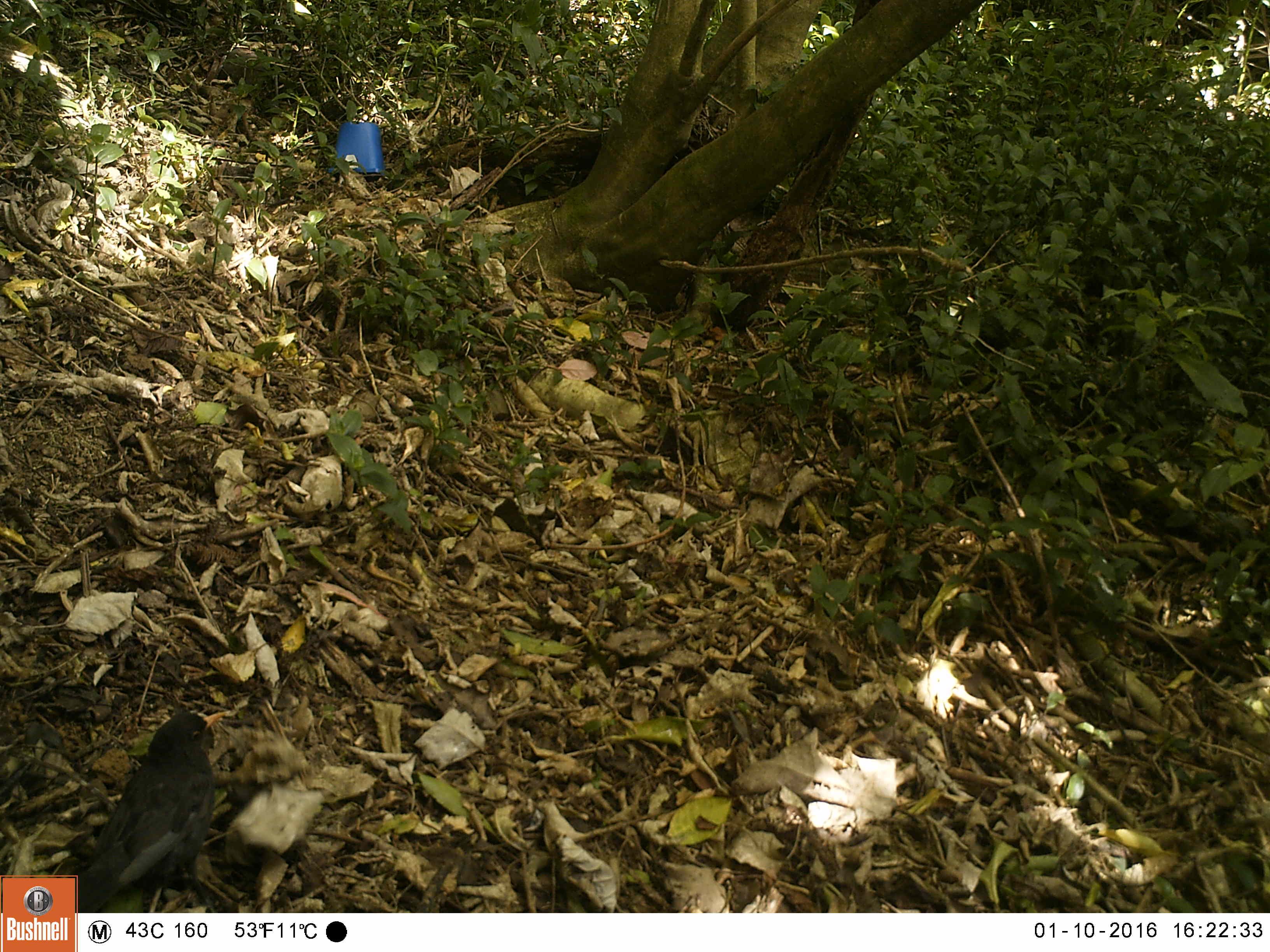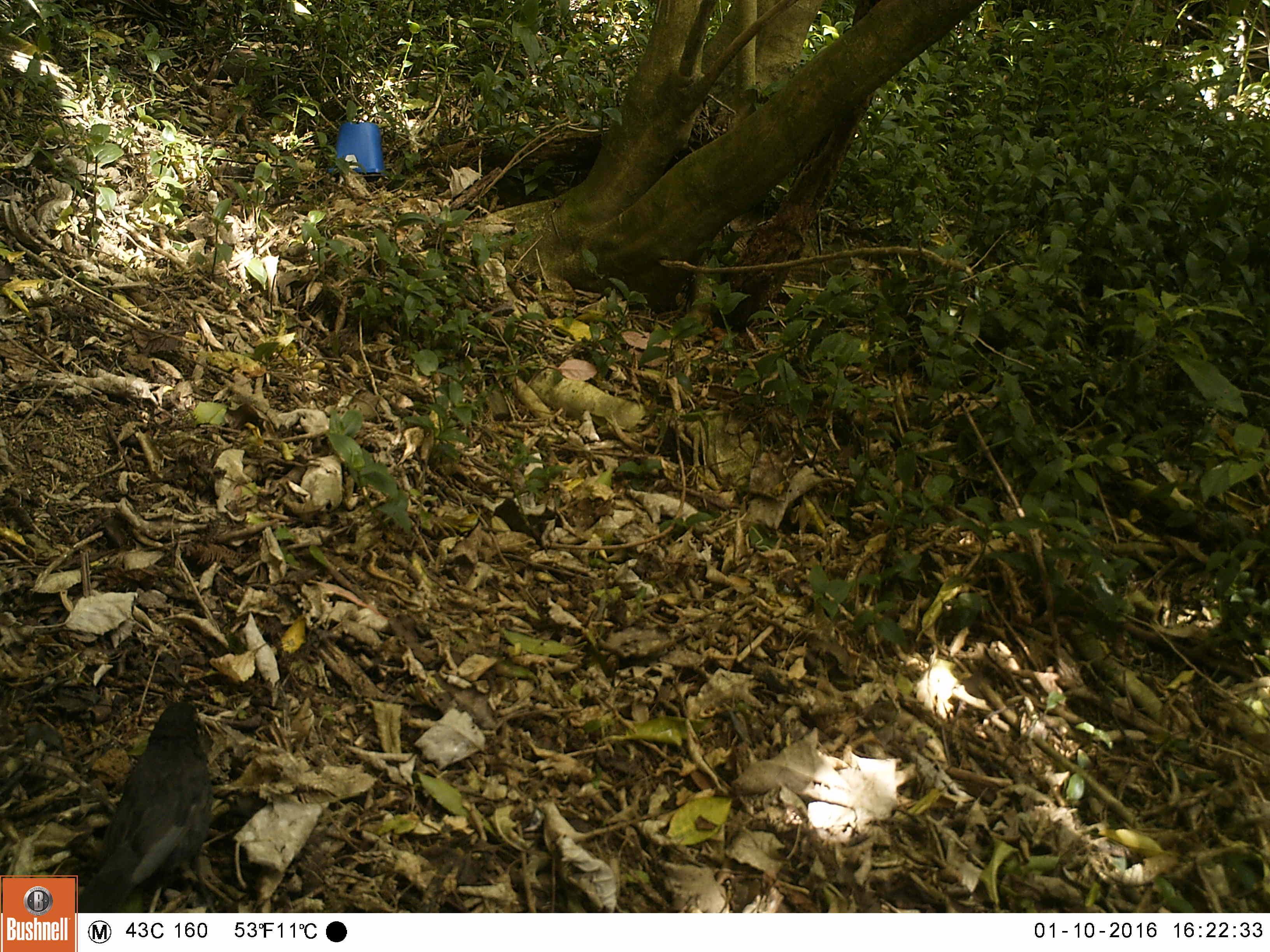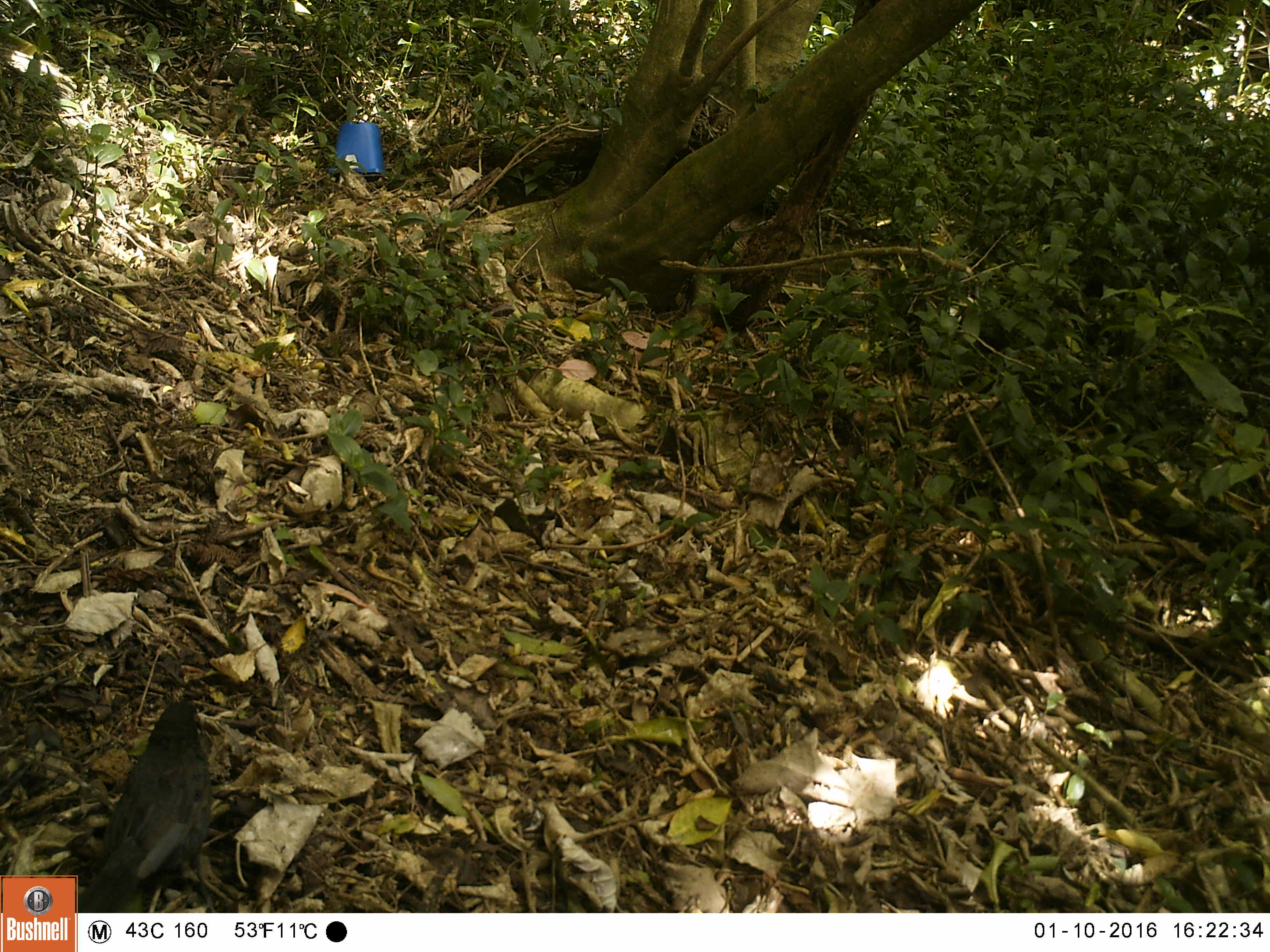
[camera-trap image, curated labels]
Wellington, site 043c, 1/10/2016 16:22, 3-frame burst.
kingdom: Animalia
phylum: Chordata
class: Aves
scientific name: Aves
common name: bird